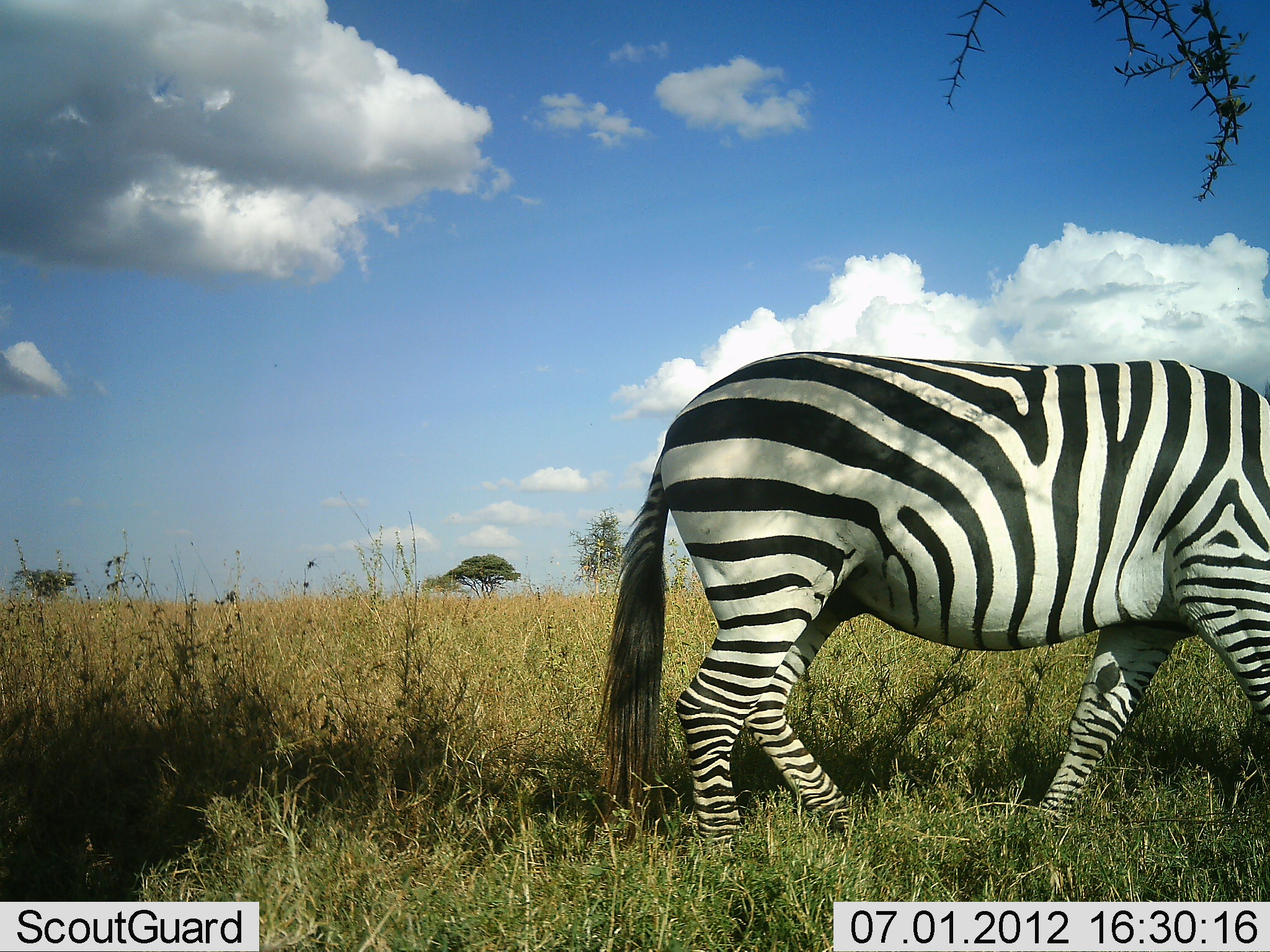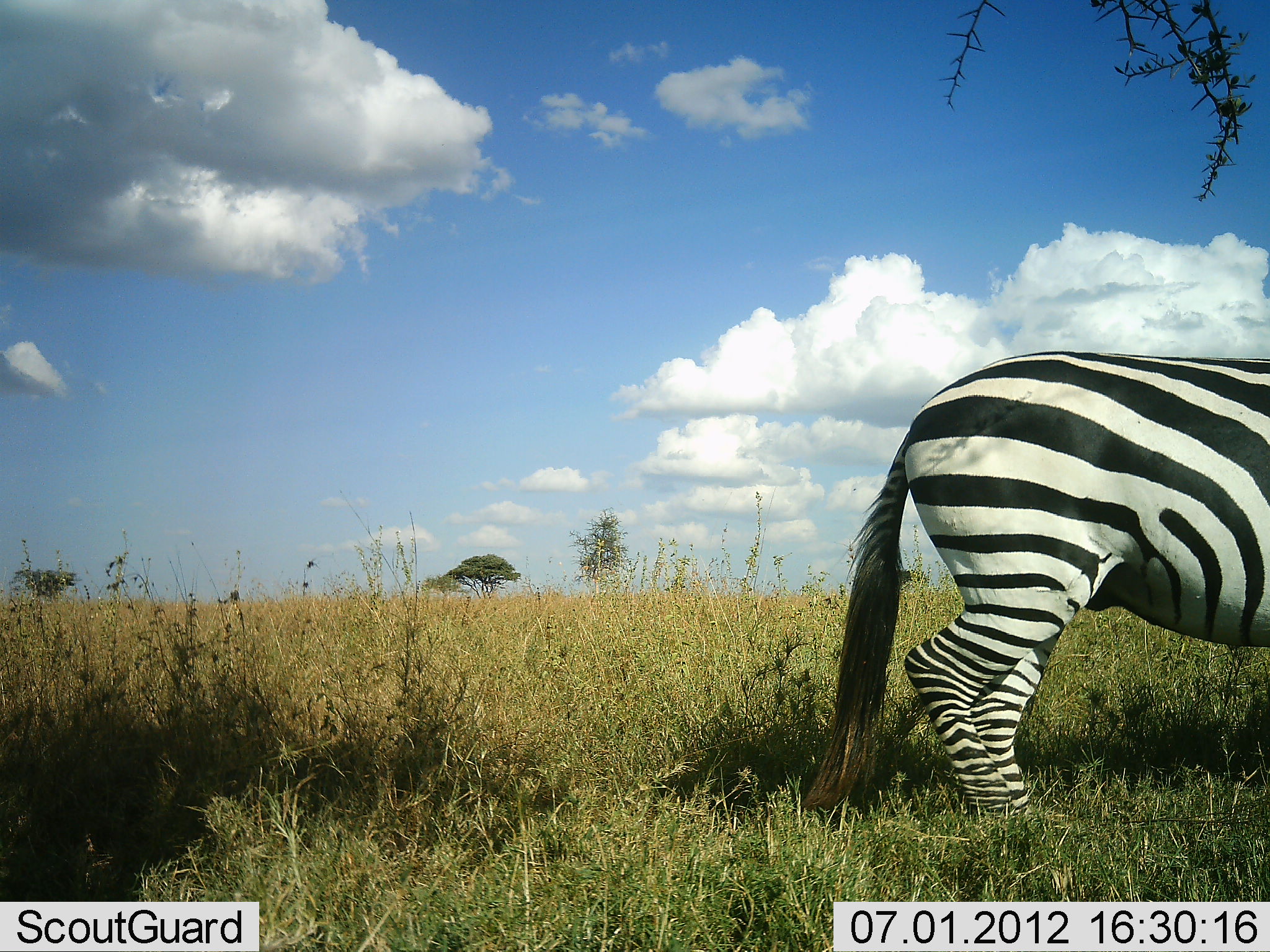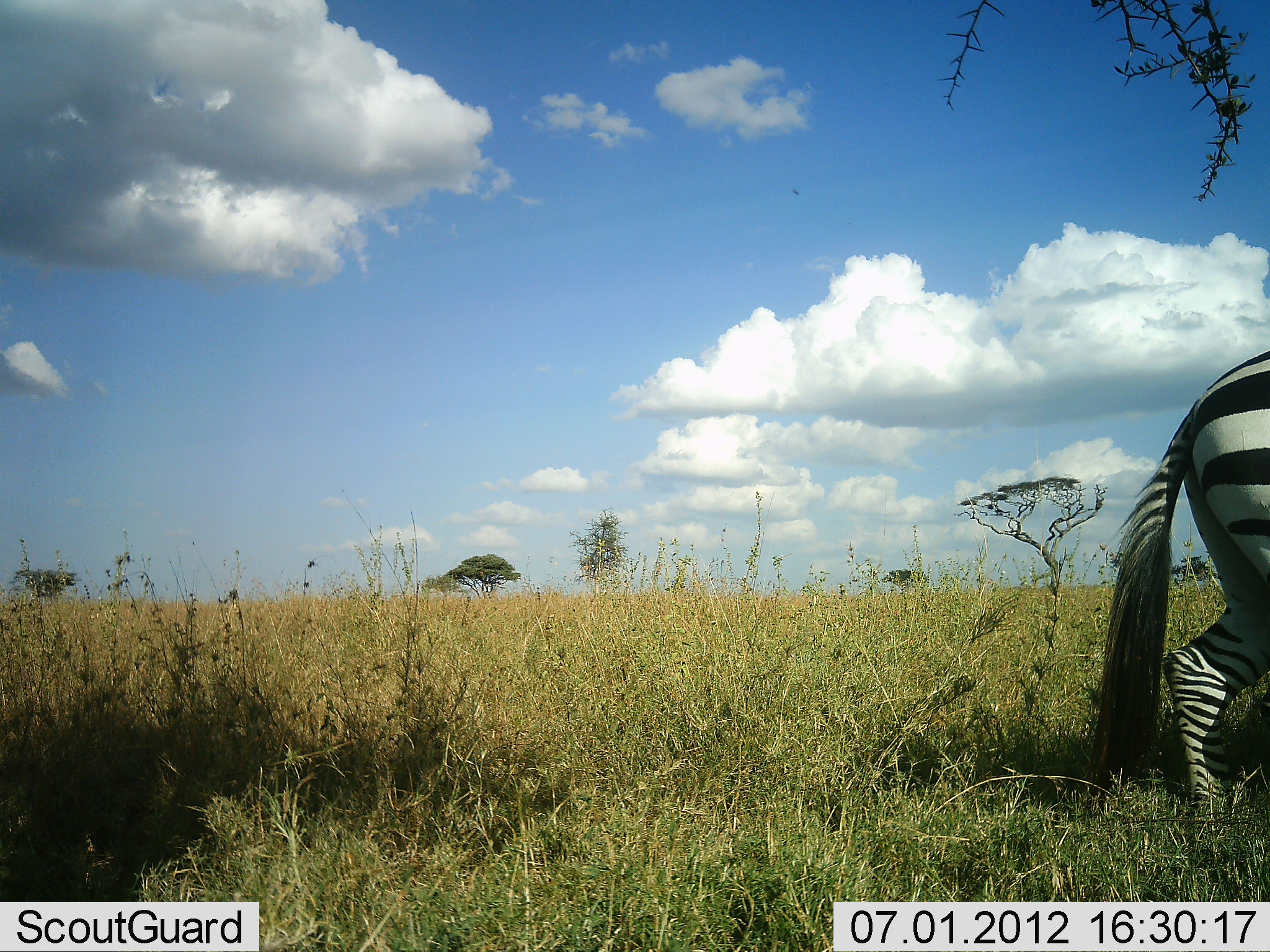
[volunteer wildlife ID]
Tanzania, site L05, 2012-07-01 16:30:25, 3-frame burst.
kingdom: Animalia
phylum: Chordata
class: Mammalia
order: Perissodactyla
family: Equidae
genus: Equus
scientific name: Equus quagga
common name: plains zebra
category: zebra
Zebra (plains zebra) (Equus quagga), count 1. Behavior (volunteer vote fractions): standing 40%, resting 0%, moving 40%, interacting 0%. Young present (vote fraction): 0%. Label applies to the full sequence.